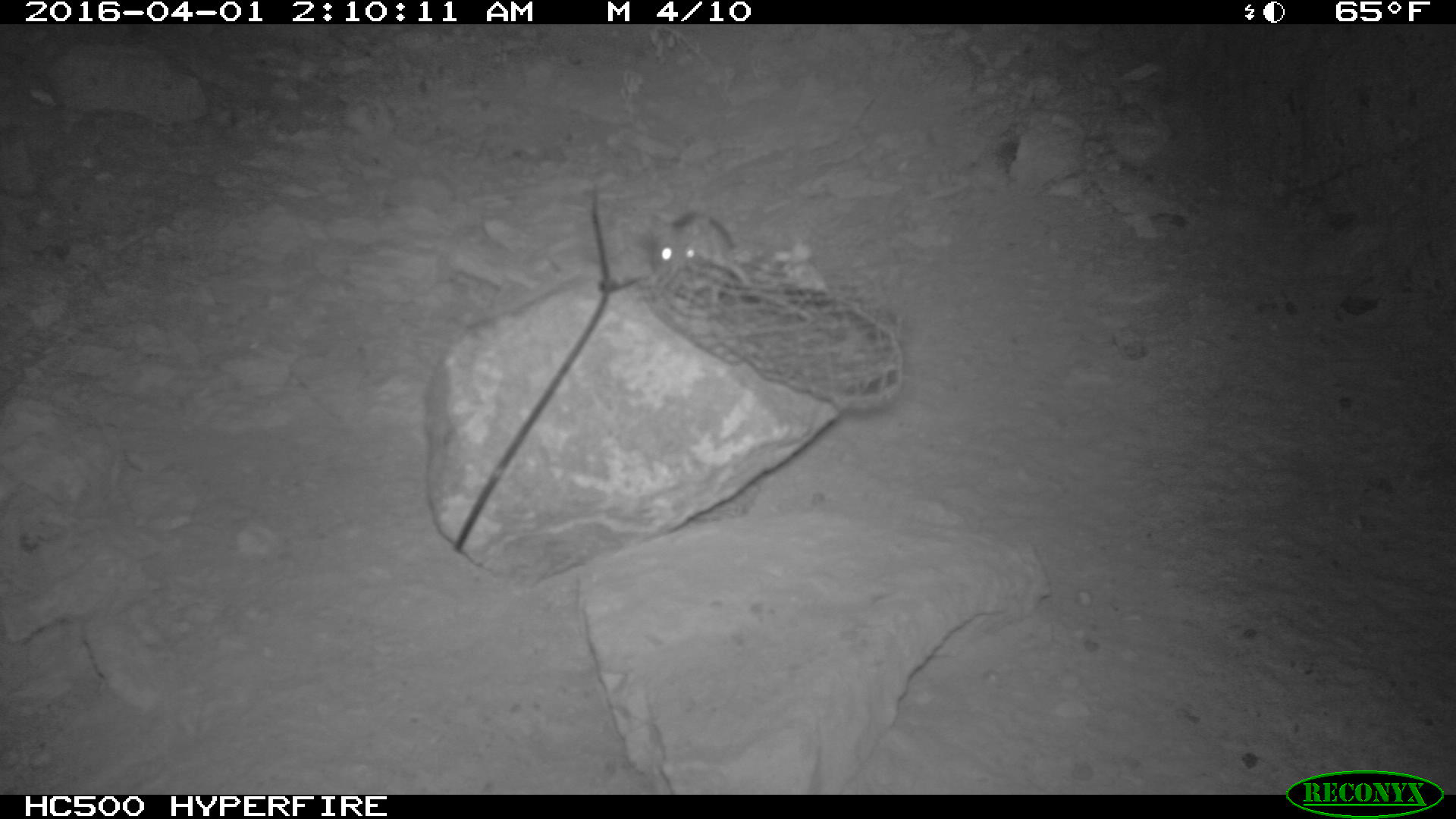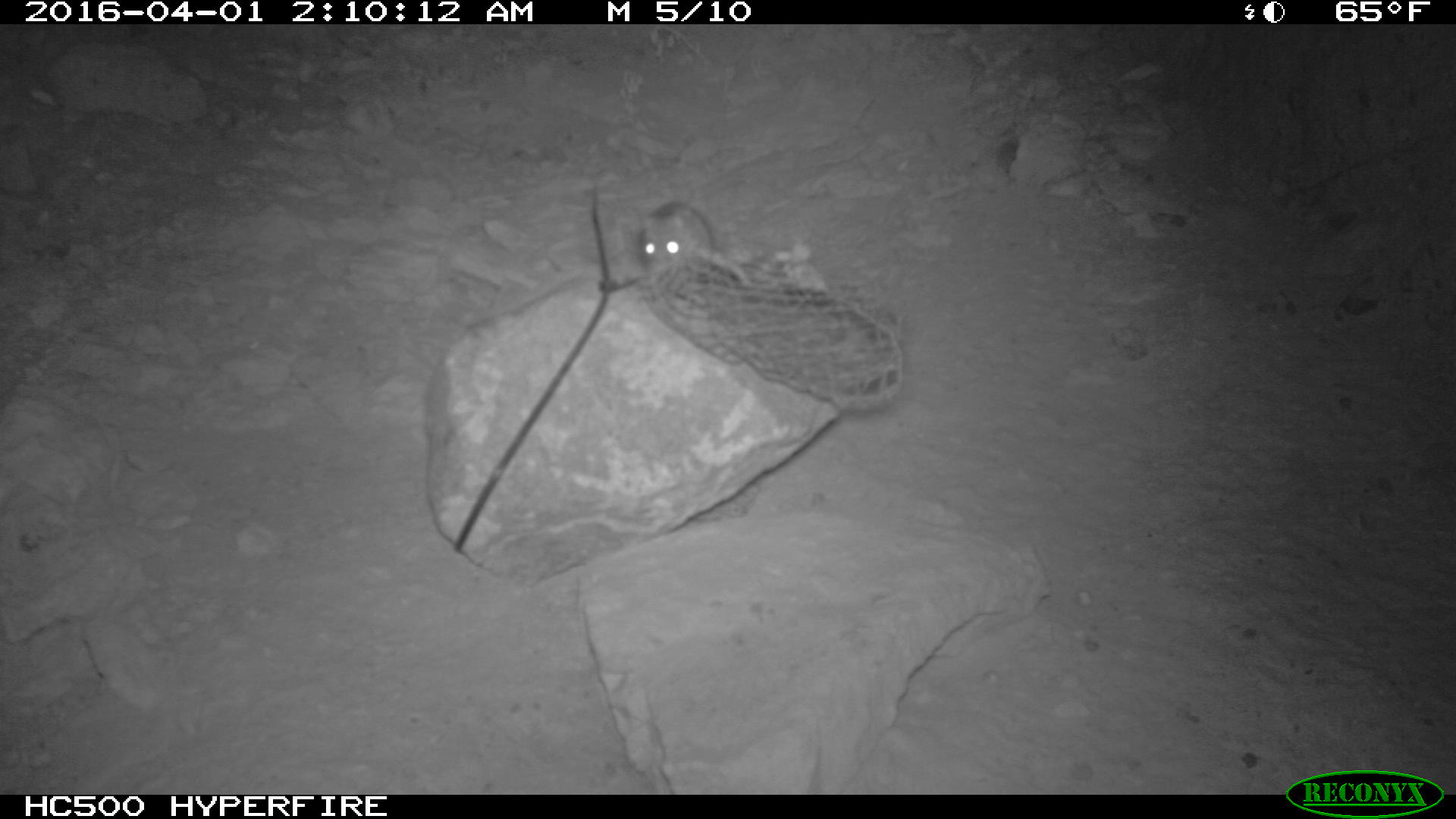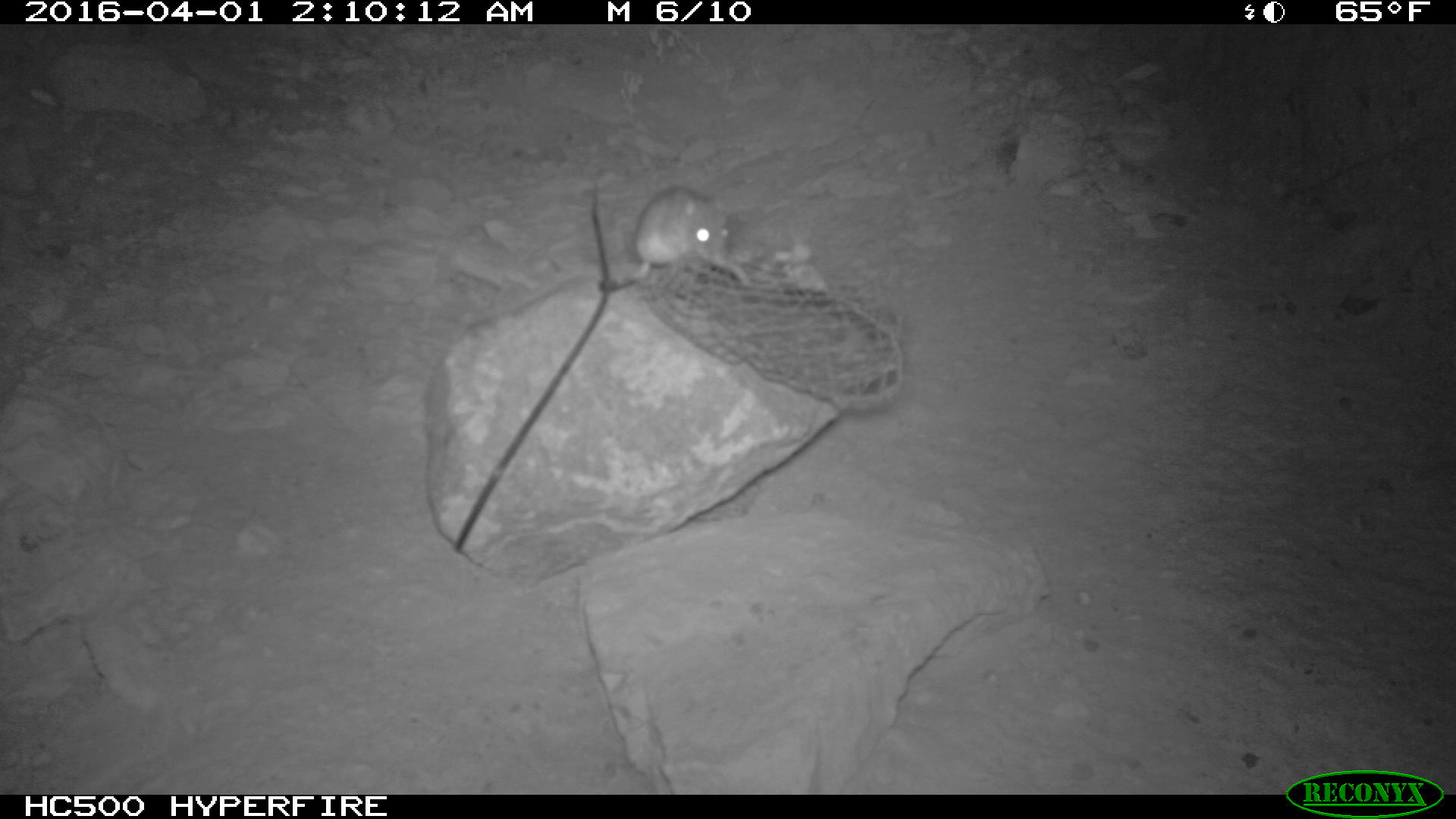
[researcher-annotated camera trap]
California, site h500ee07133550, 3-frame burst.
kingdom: Animalia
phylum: Chordata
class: Mammalia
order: Rodentia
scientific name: Rodentia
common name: rodent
Rodent (Rodentia).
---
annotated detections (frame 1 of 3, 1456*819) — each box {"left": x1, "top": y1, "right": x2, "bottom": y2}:
rodent: {"left": 647, "top": 207, "right": 732, "bottom": 283}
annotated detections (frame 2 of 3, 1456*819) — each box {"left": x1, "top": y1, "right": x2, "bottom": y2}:
rodent: {"left": 617, "top": 197, "right": 755, "bottom": 293}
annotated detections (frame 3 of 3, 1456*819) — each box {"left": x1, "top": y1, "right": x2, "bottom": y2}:
rodent: {"left": 628, "top": 185, "right": 730, "bottom": 281}